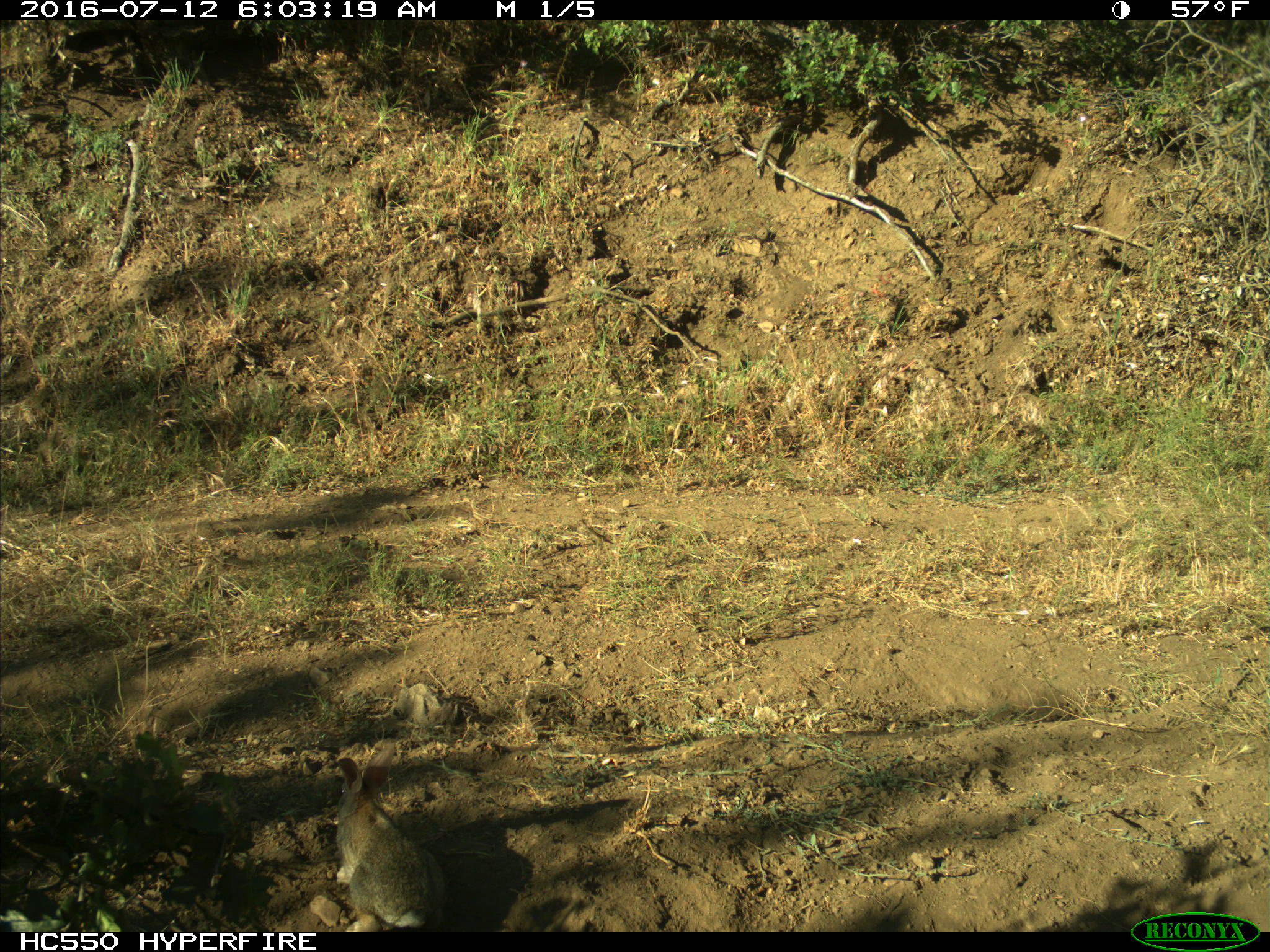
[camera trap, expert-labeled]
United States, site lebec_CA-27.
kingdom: Animalia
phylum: Chordata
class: Mammalia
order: Lagomorpha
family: Leporidae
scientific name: Leporidae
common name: rabbits and hares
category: unidentified rabbit